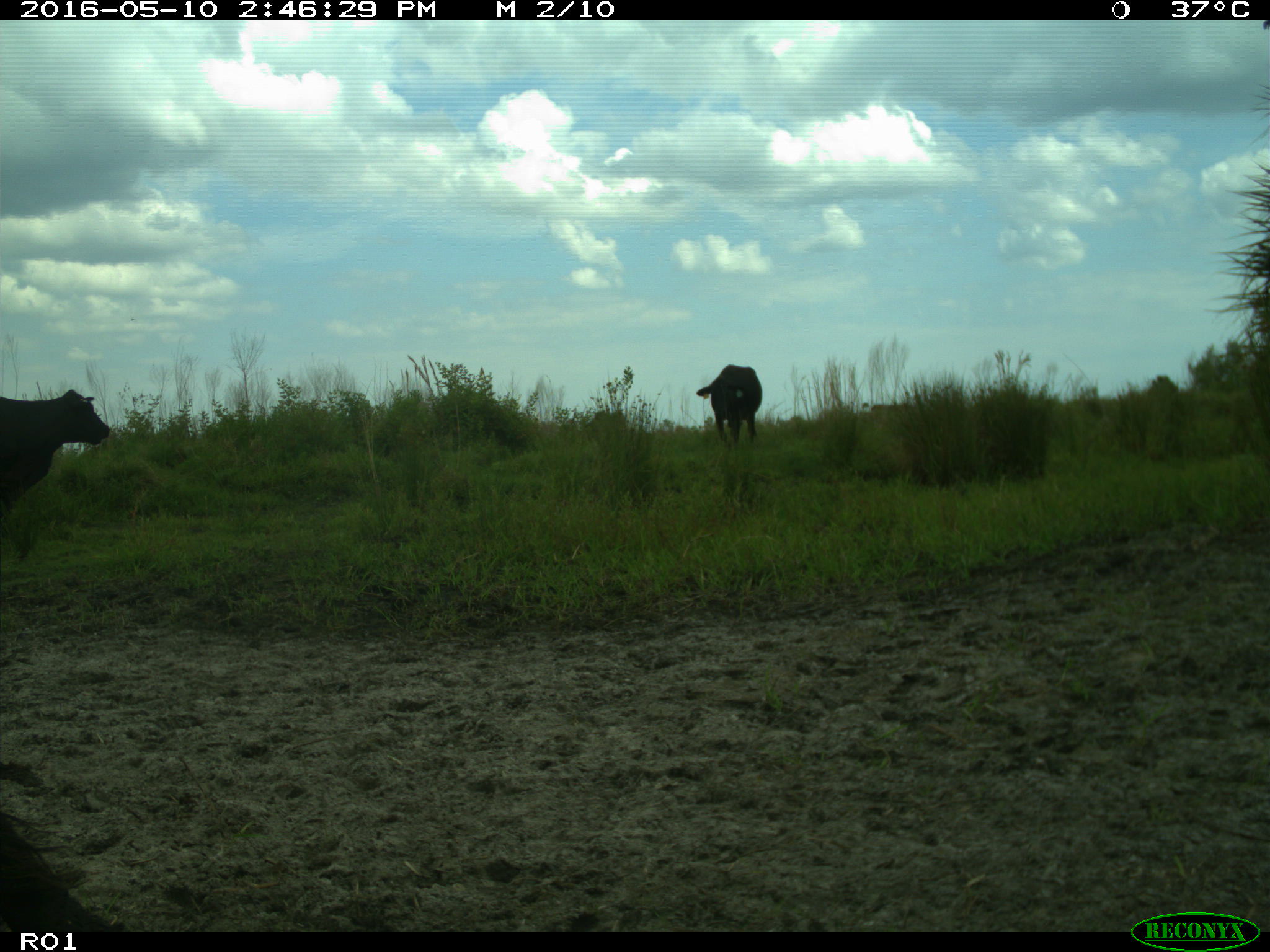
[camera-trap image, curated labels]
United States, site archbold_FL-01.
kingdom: Animalia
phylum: Chordata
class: Mammalia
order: Artiodactyla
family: Bovidae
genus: Bos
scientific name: Bos taurus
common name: domestic cow